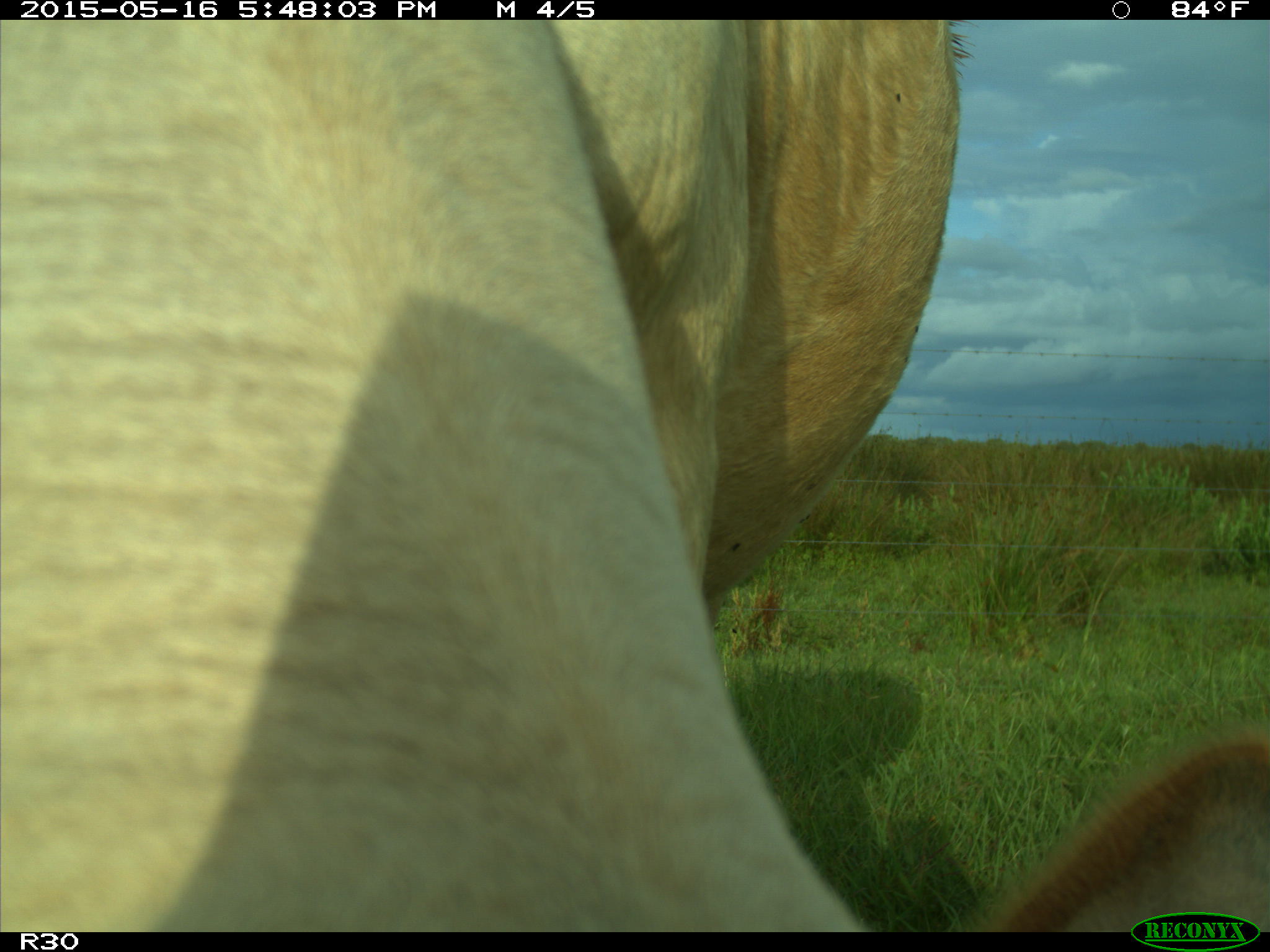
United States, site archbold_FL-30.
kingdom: Animalia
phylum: Chordata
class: Mammalia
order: Artiodactyla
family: Bovidae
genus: Bos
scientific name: Bos taurus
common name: domestic cow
Bos taurus (domestic cow).